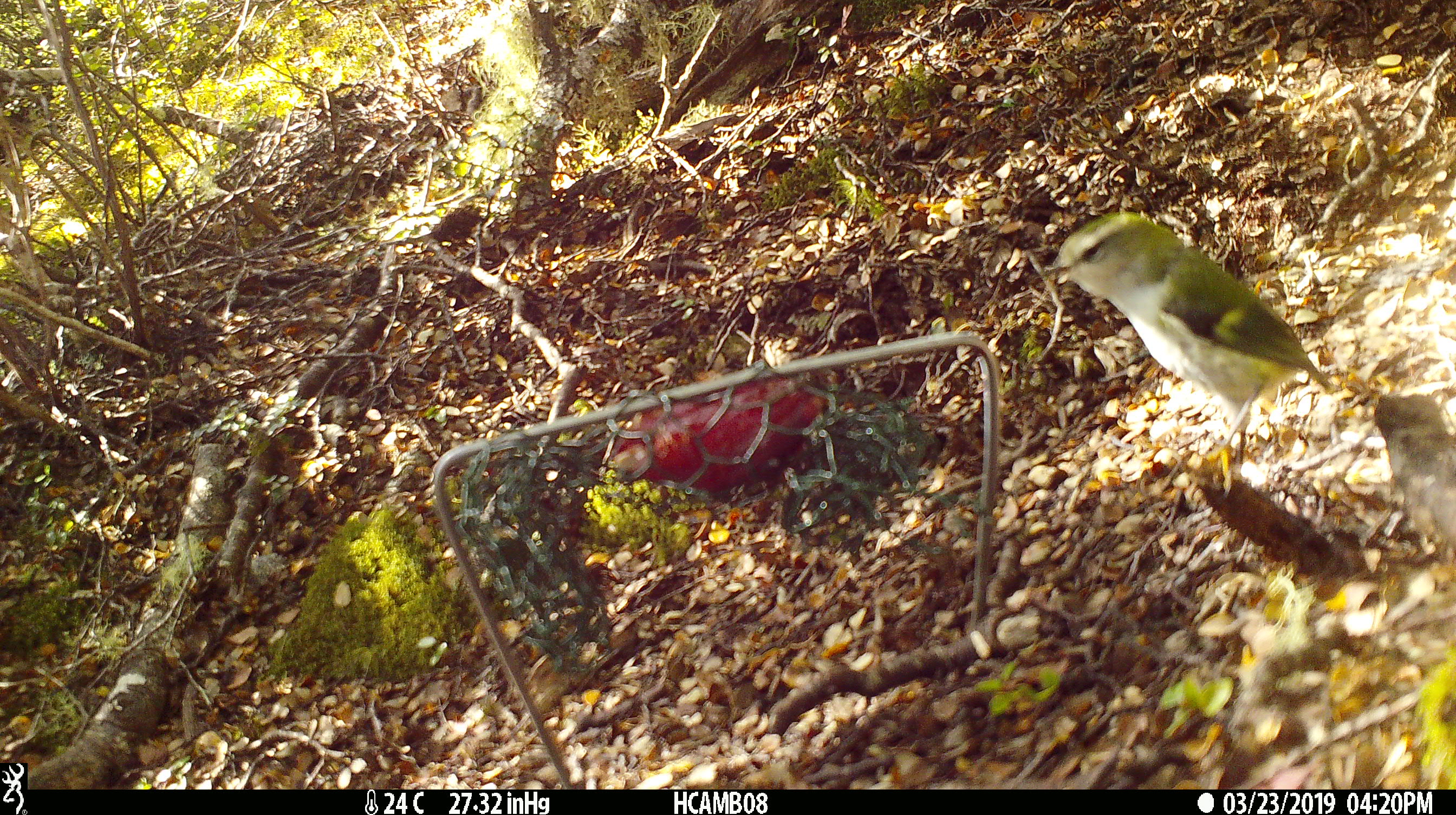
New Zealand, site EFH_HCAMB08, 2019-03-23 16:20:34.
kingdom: Animalia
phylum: Chordata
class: Aves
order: Passeriformes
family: Acanthisittidae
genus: Acanthisitta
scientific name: Acanthisitta chloris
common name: rifleman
Rifleman (Acanthisitta chloris).